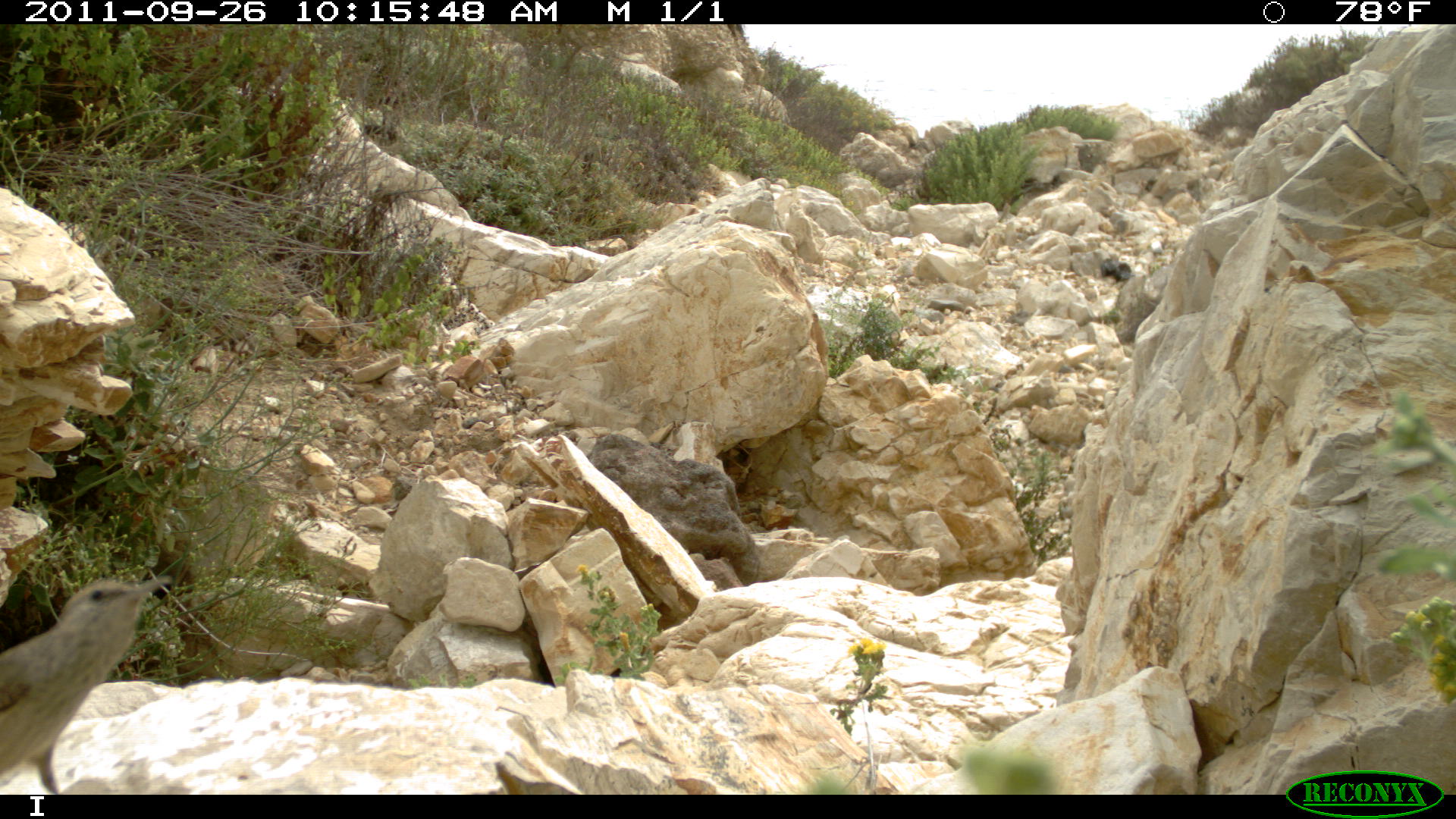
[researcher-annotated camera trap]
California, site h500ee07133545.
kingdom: Animalia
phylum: Chordata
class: Aves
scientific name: Aves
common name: bird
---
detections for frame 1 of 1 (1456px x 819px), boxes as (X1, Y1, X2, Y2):
bird: (0, 574, 171, 794)